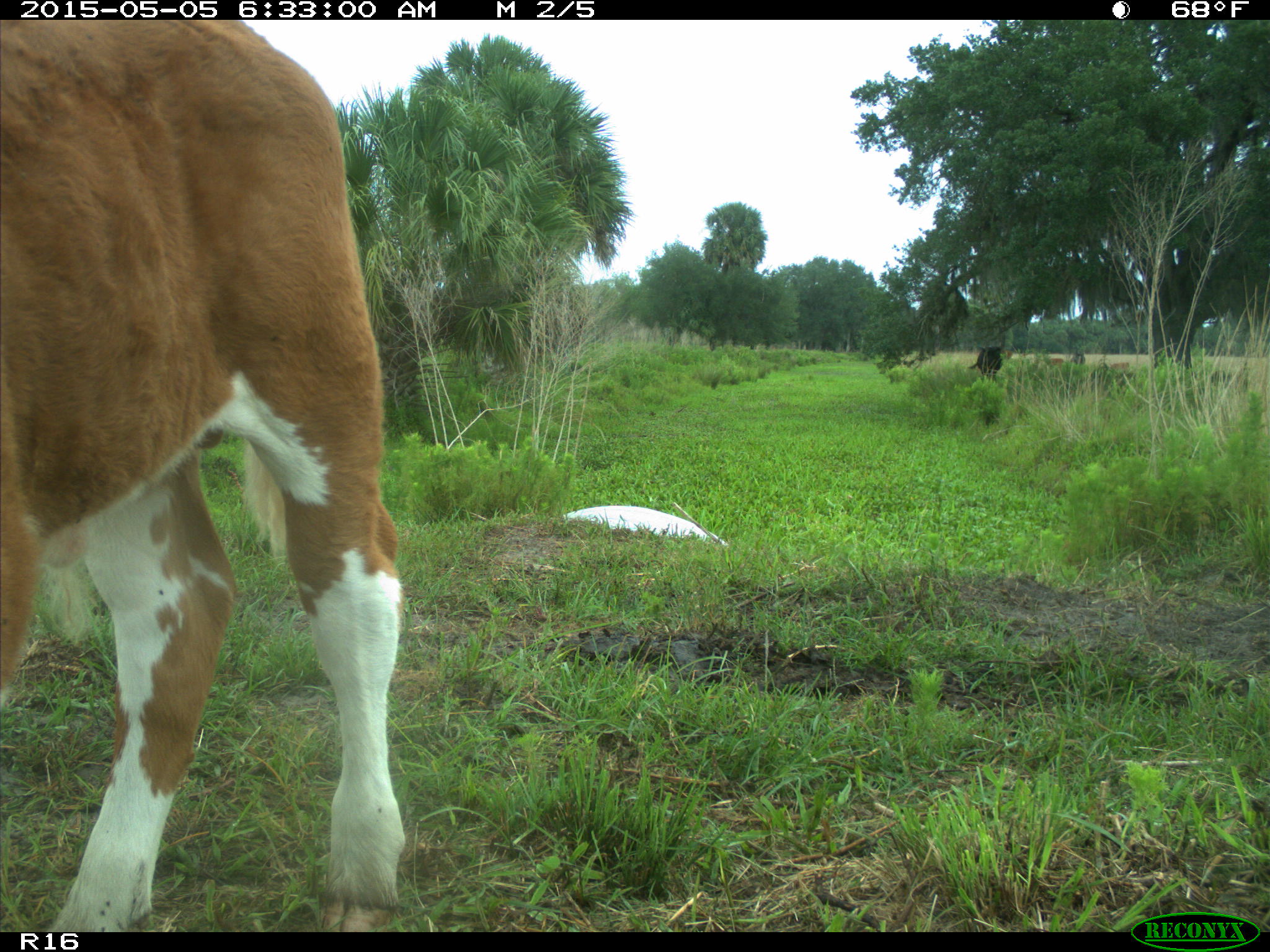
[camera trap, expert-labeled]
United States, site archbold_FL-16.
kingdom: Animalia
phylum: Chordata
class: Mammalia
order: Artiodactyla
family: Bovidae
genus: Bos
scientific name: Bos taurus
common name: domestic cow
Bos taurus (domestic cow).